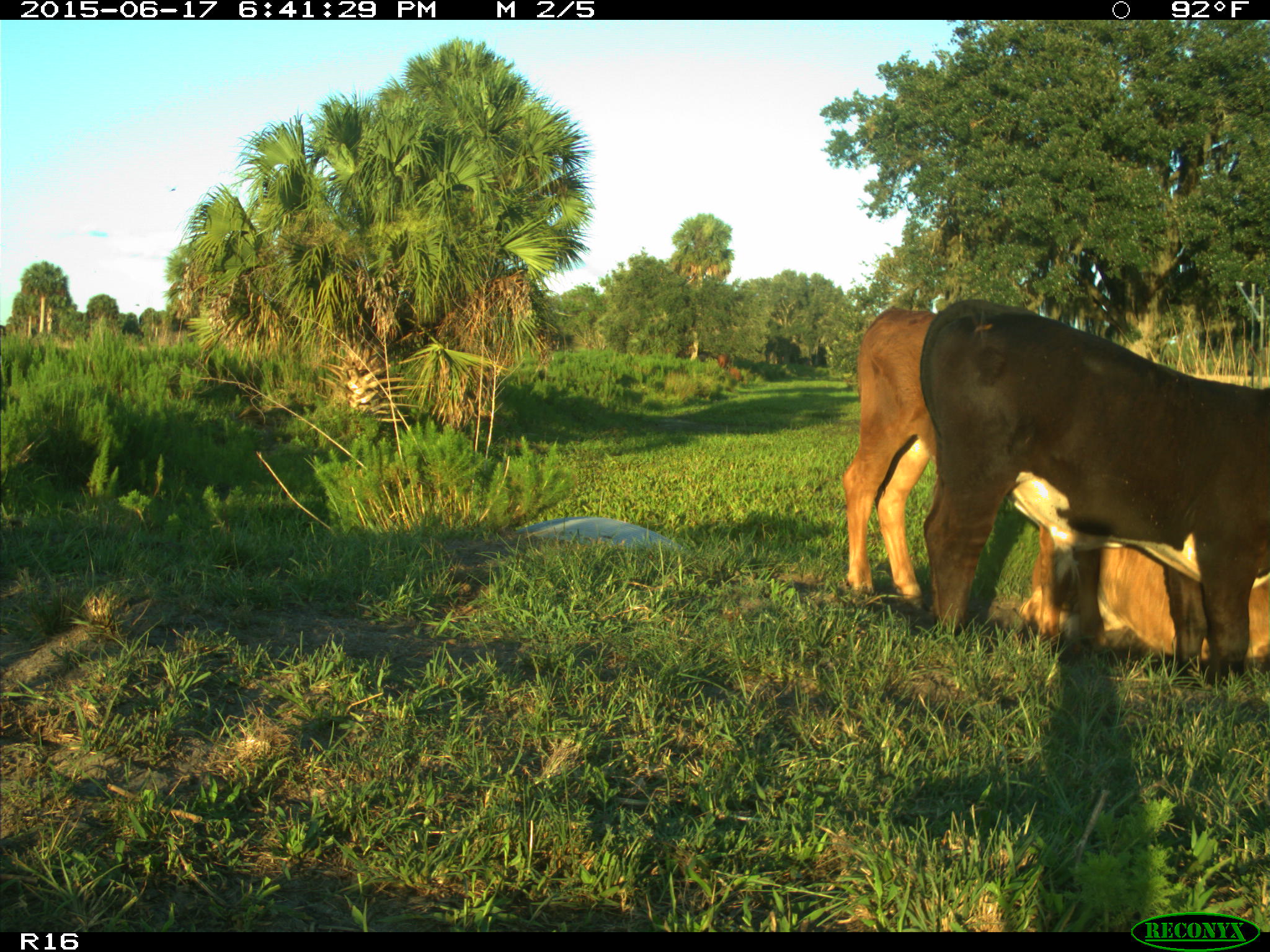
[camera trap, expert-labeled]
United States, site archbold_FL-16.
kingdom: Animalia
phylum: Chordata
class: Mammalia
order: Artiodactyla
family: Bovidae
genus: Bos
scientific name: Bos taurus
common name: domestic cow